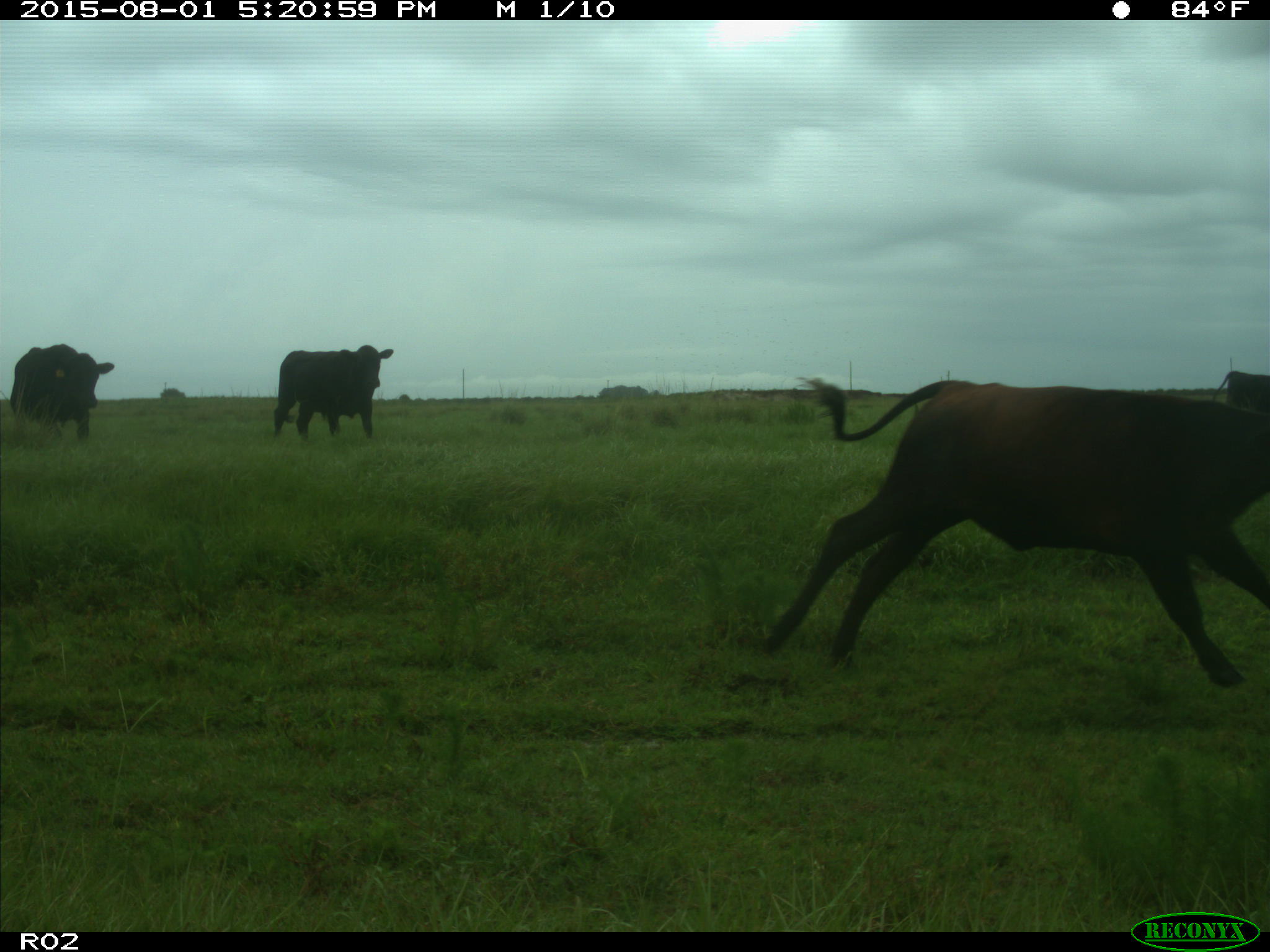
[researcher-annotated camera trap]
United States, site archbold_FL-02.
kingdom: Animalia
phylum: Chordata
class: Mammalia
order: Artiodactyla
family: Bovidae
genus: Bos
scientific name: Bos taurus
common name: domestic cow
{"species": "Bos taurus (domestic cow)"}